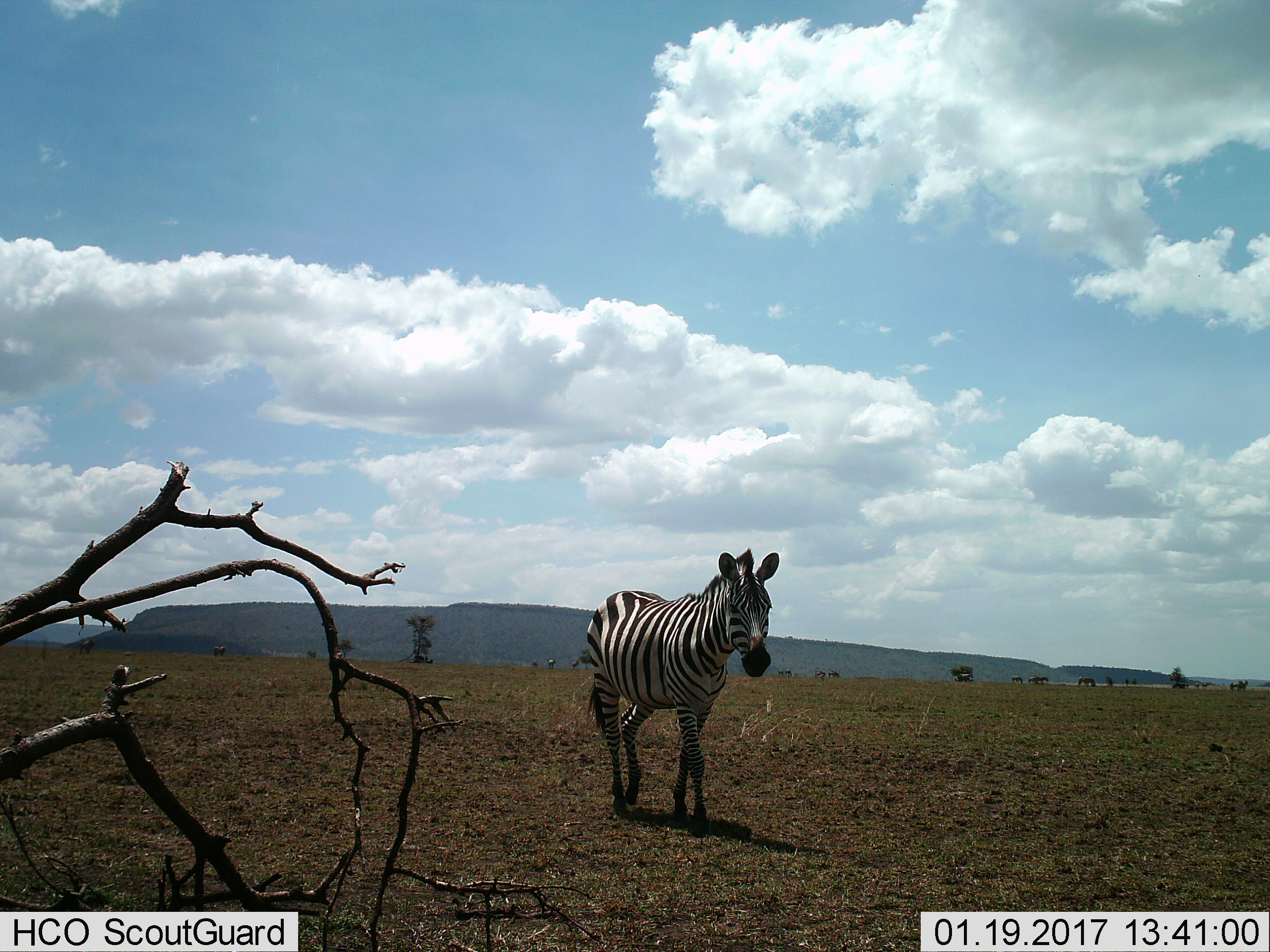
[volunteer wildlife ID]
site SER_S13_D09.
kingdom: Animalia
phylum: Chordata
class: Mammalia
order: Perissodactyla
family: Equidae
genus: Equus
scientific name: Equus quagga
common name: plains zebra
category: zebraplains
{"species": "zebraplains (plains zebra) (Equus quagga)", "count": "1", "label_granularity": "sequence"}